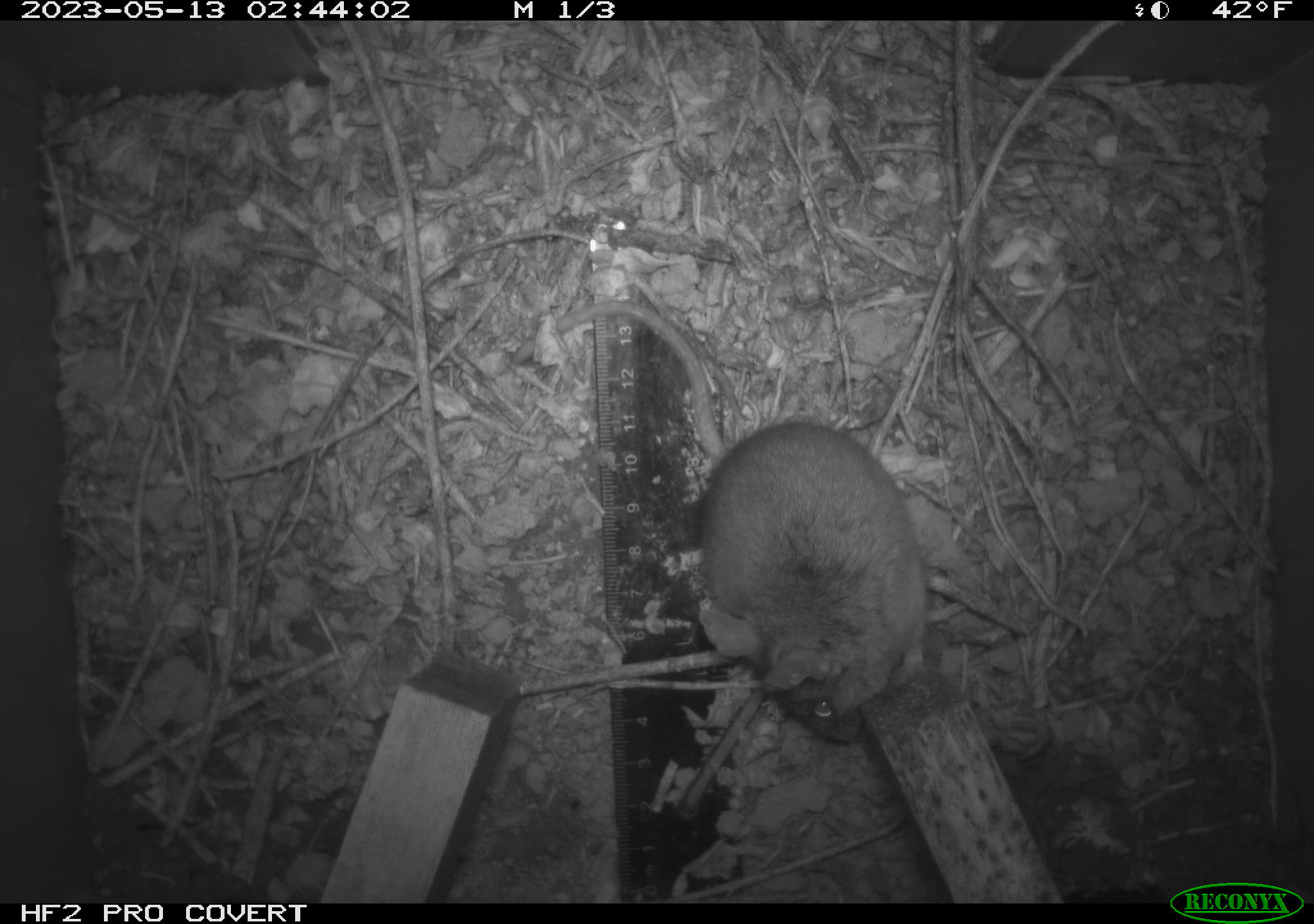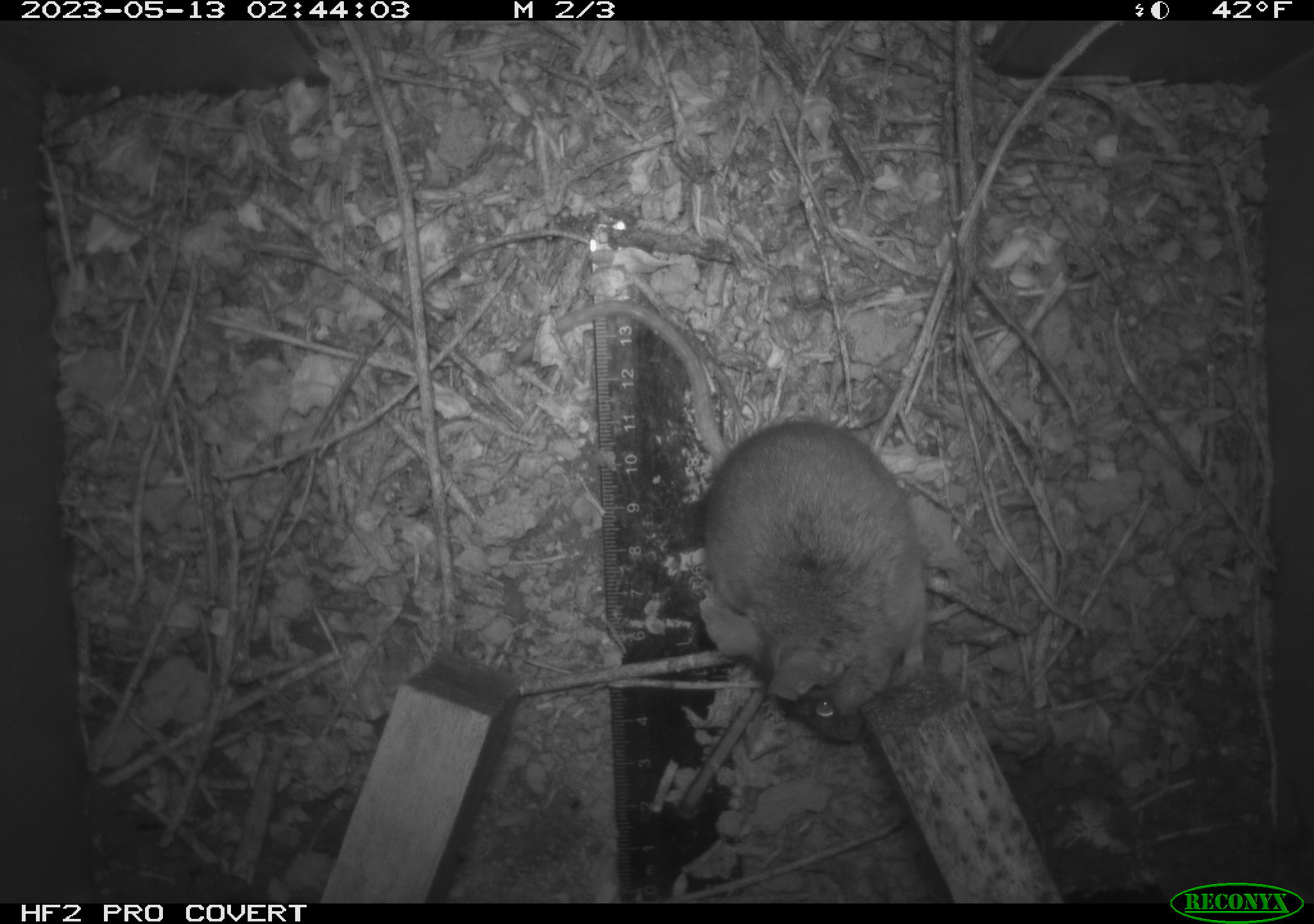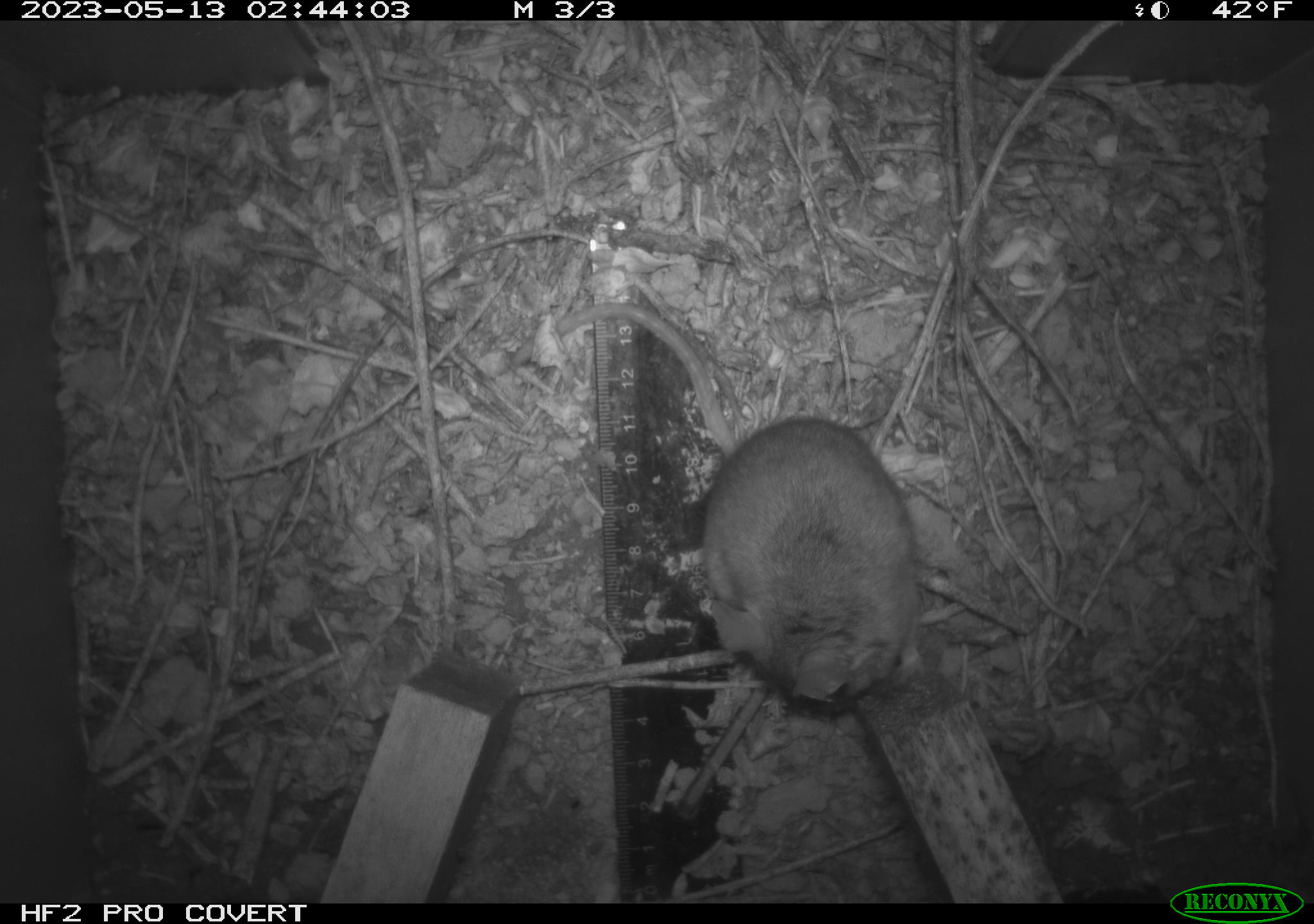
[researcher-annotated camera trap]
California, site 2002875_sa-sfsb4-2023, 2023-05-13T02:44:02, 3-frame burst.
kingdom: Animalia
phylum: Chordata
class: Mammalia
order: Rodentia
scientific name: Rodentia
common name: mouse species